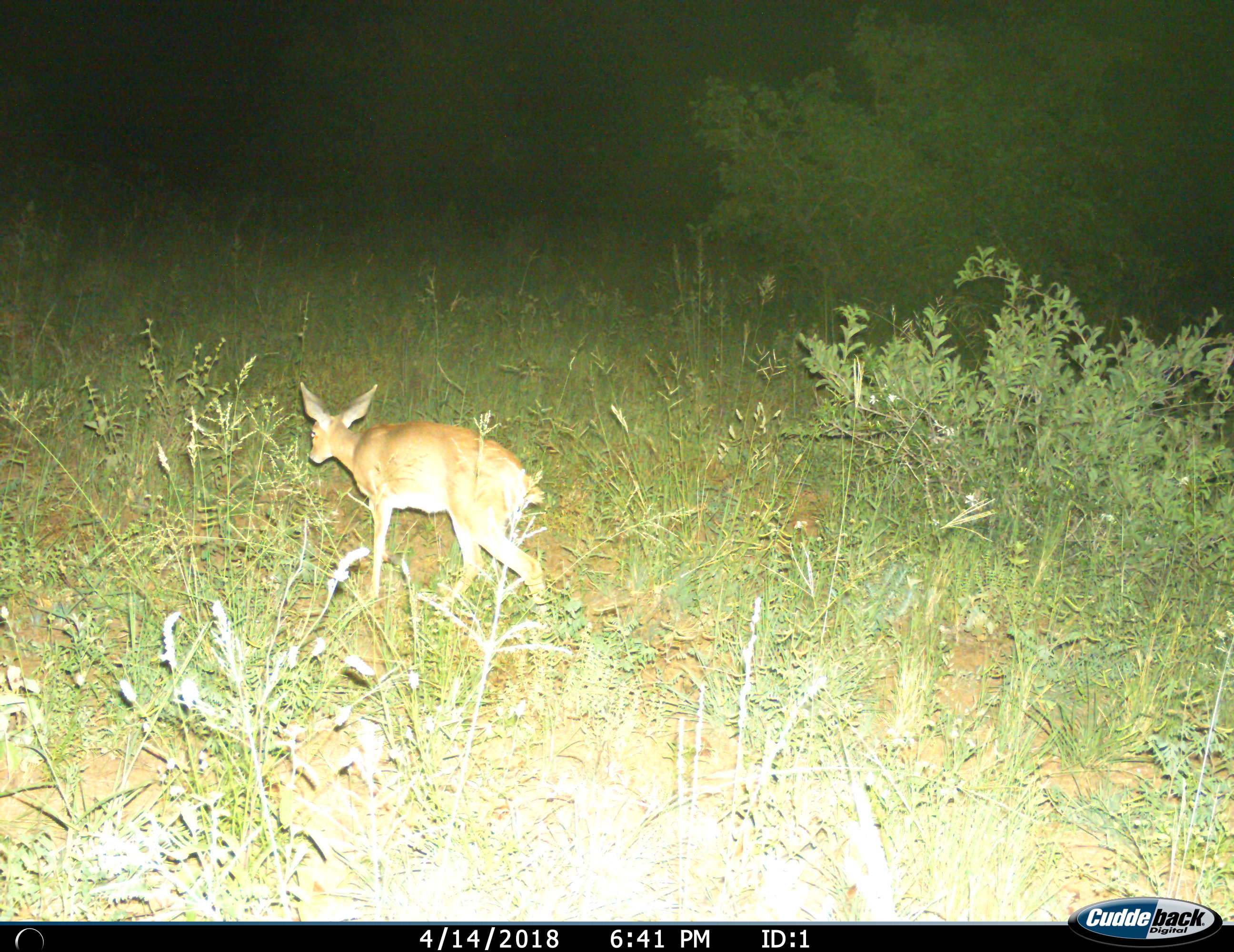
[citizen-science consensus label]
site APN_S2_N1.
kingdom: Animalia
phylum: Chordata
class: Mammalia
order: Artiodactyla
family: Bovidae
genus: Sylvicapra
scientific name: Sylvicapra grimmia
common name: common duiker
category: duikercommongrey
Duikercommongrey (common duiker) (Sylvicapra grimmia), count 1. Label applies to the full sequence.